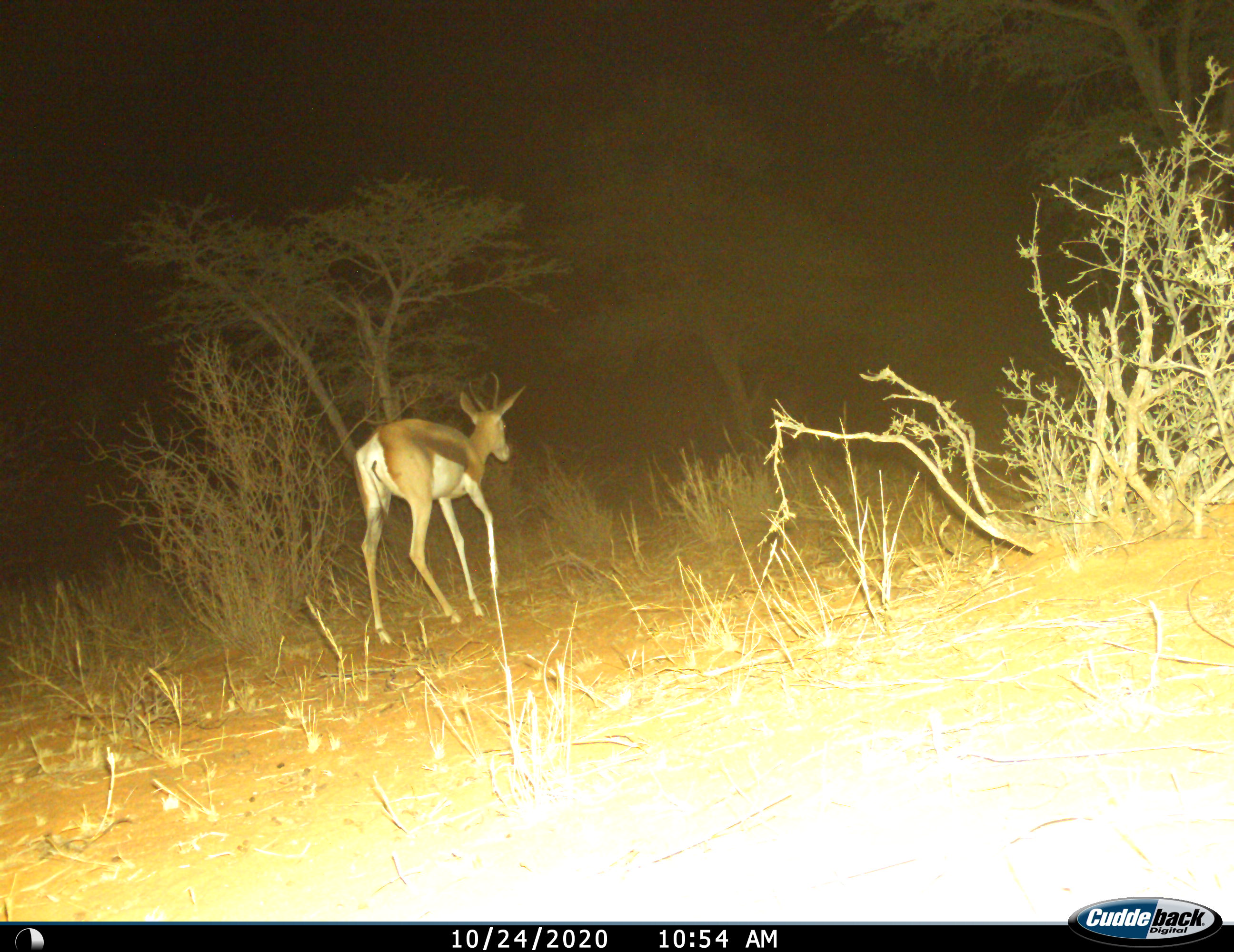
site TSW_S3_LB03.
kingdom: Animalia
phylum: Chordata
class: Mammalia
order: Artiodactyla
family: Bovidae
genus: Antidorcas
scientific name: Antidorcas marsupialis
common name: springbok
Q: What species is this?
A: Springbok (Antidorcas marsupialis).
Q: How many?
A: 1.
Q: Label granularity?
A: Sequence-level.